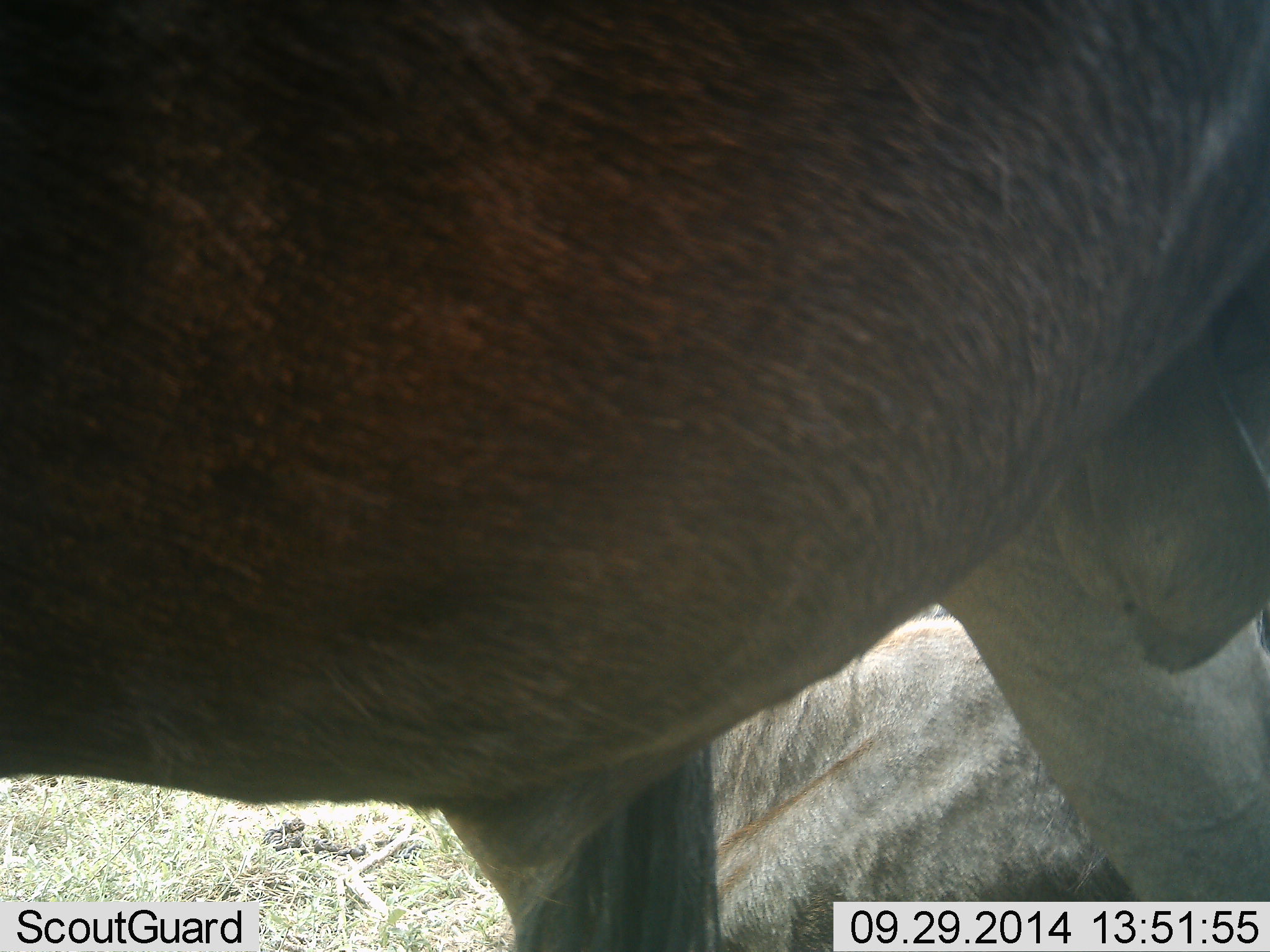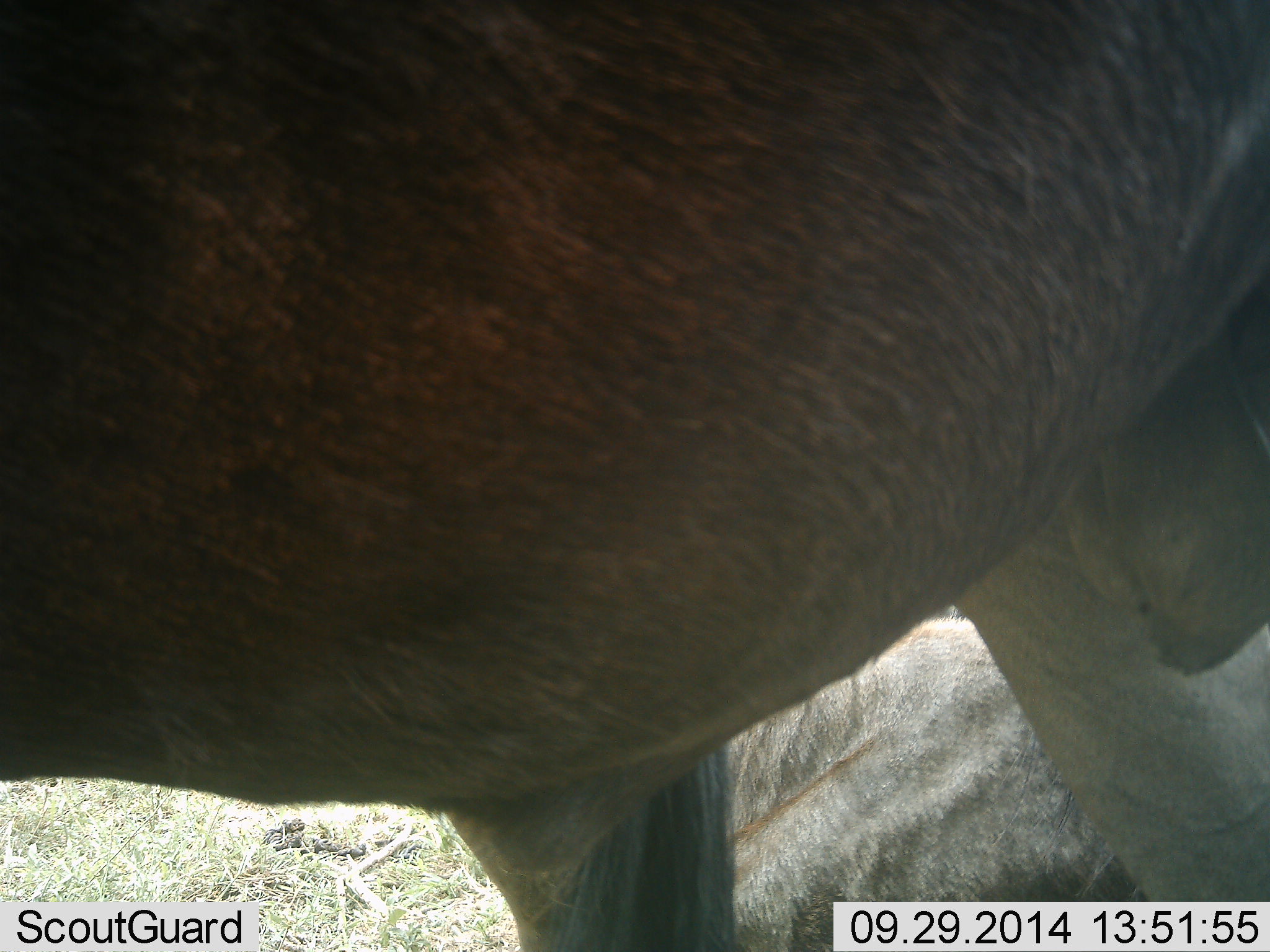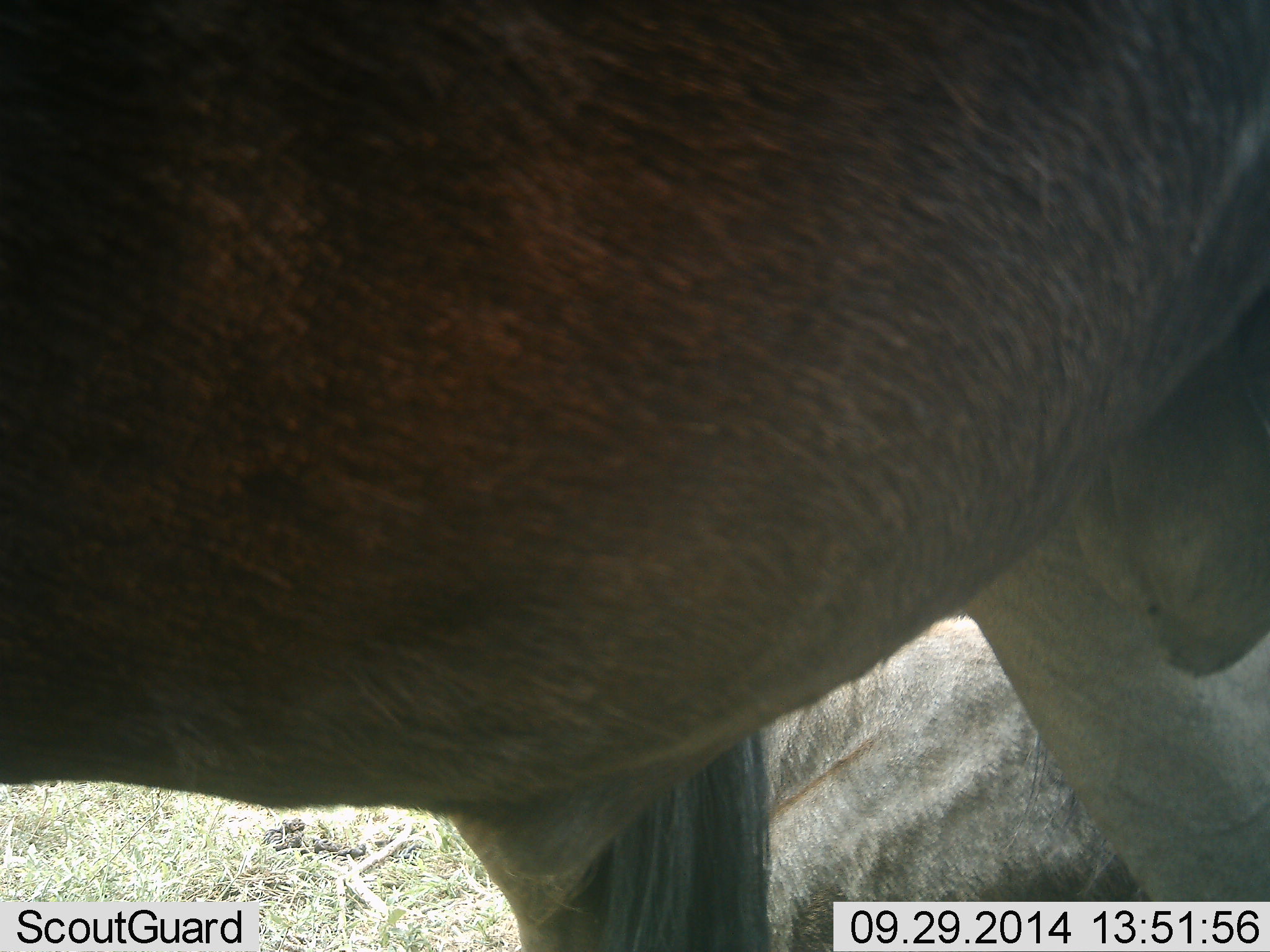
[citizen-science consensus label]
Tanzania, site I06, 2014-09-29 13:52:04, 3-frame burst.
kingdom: Animalia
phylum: Chordata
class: Mammalia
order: Artiodactyla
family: Bovidae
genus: Connochaetes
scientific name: Connochaetes taurinus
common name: blue wildebeest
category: wildebeest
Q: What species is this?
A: Wildebeest (blue wildebeest) (Connochaetes taurinus).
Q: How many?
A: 2.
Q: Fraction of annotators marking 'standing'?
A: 90%.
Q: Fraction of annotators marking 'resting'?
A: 70%.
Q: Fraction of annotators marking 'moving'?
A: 0%.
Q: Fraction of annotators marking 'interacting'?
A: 0%.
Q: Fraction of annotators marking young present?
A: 0%.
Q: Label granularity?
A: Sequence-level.